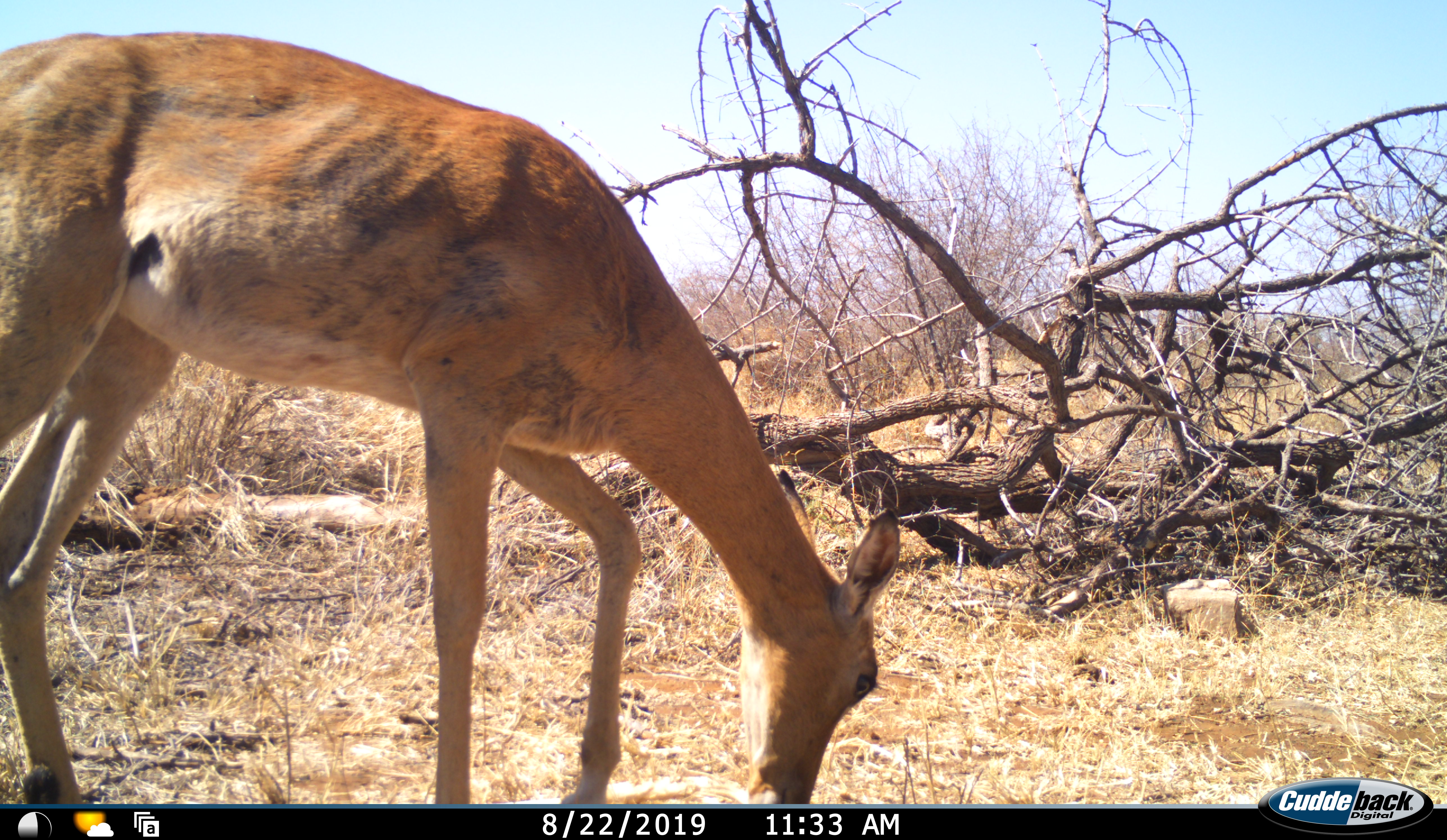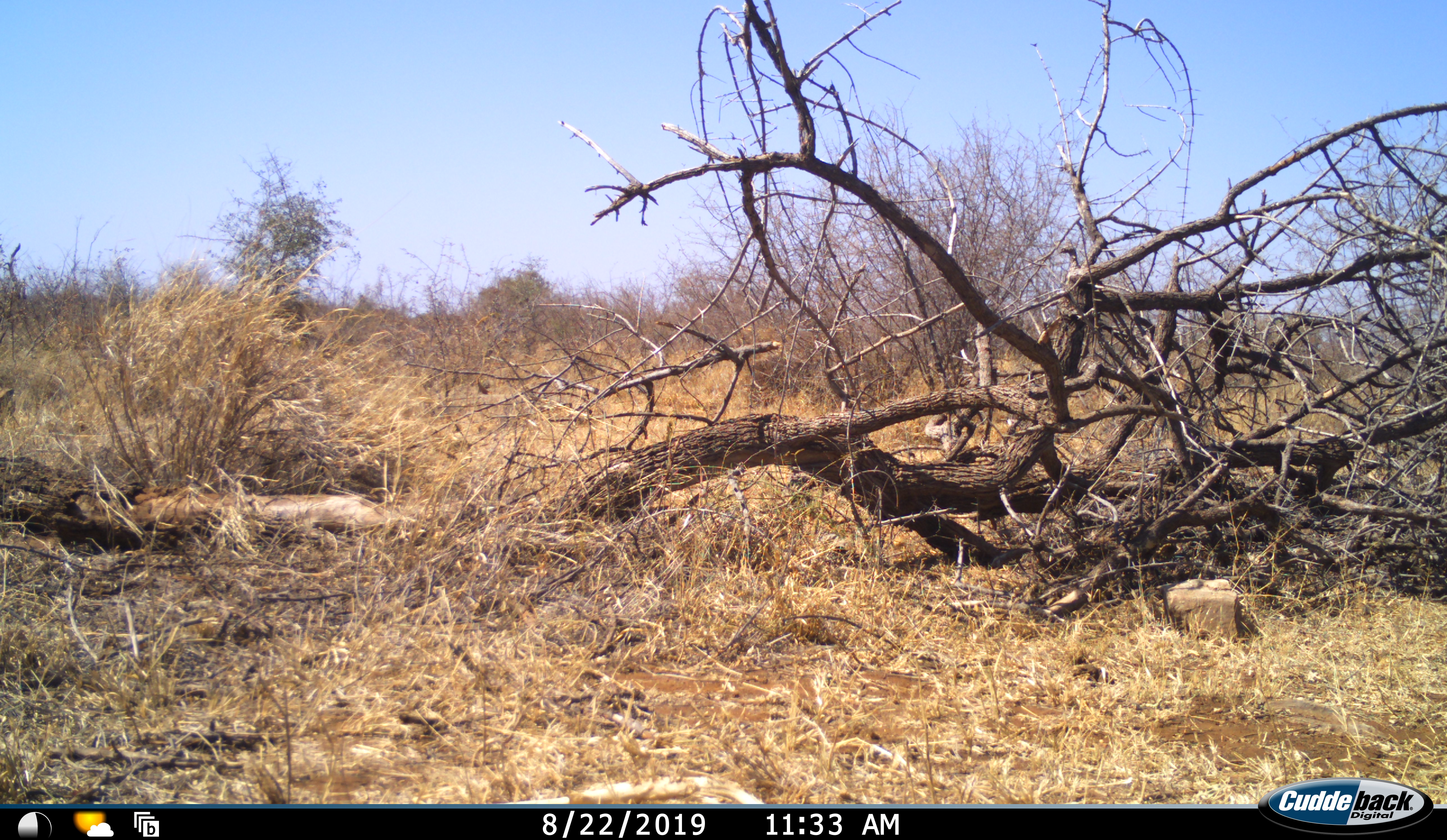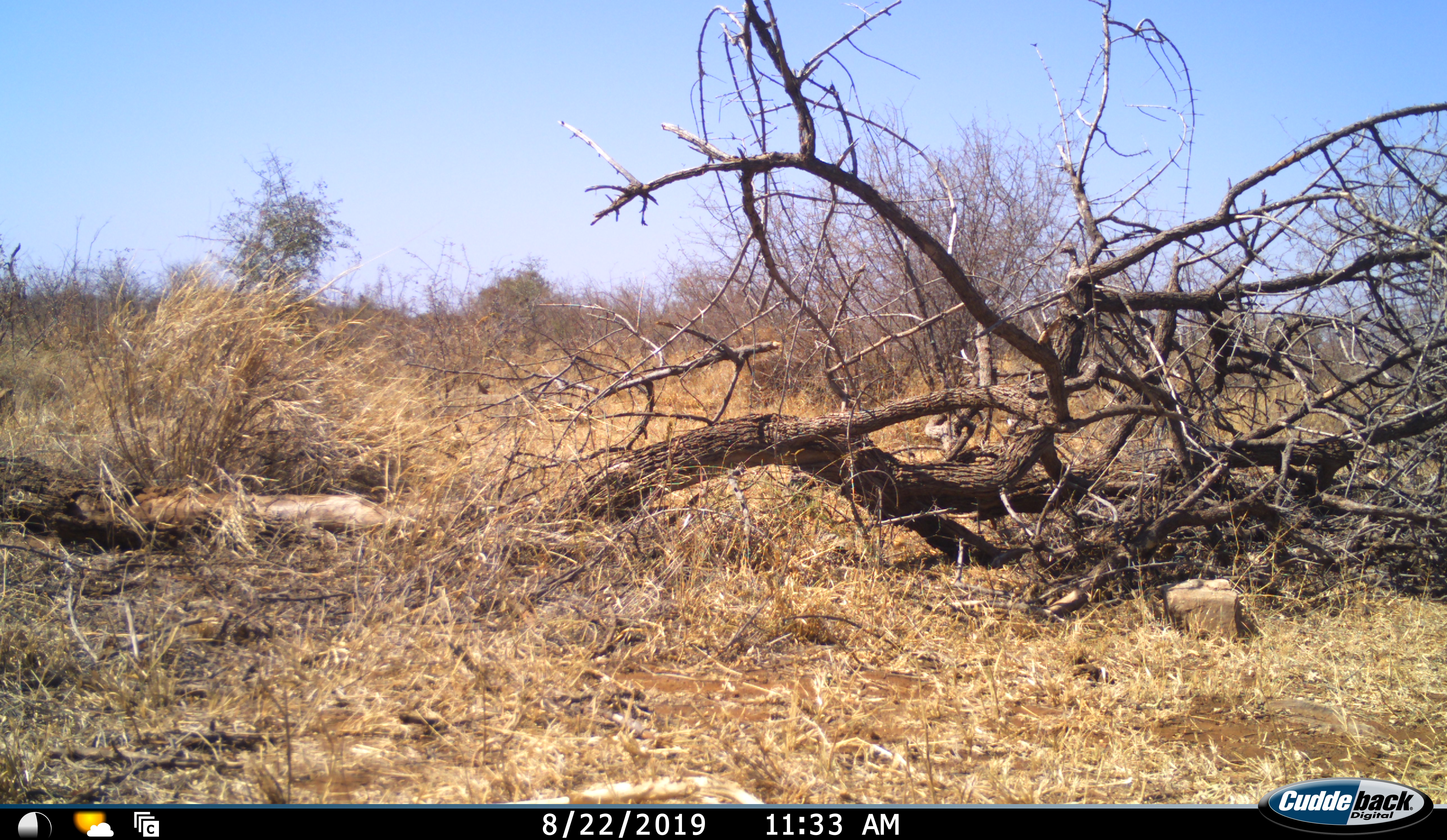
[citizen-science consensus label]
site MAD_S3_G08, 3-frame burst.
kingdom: Animalia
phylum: Chordata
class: Mammalia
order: Artiodactyla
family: Bovidae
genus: Aepyceros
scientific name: Aepyceros melampus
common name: impala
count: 1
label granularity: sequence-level